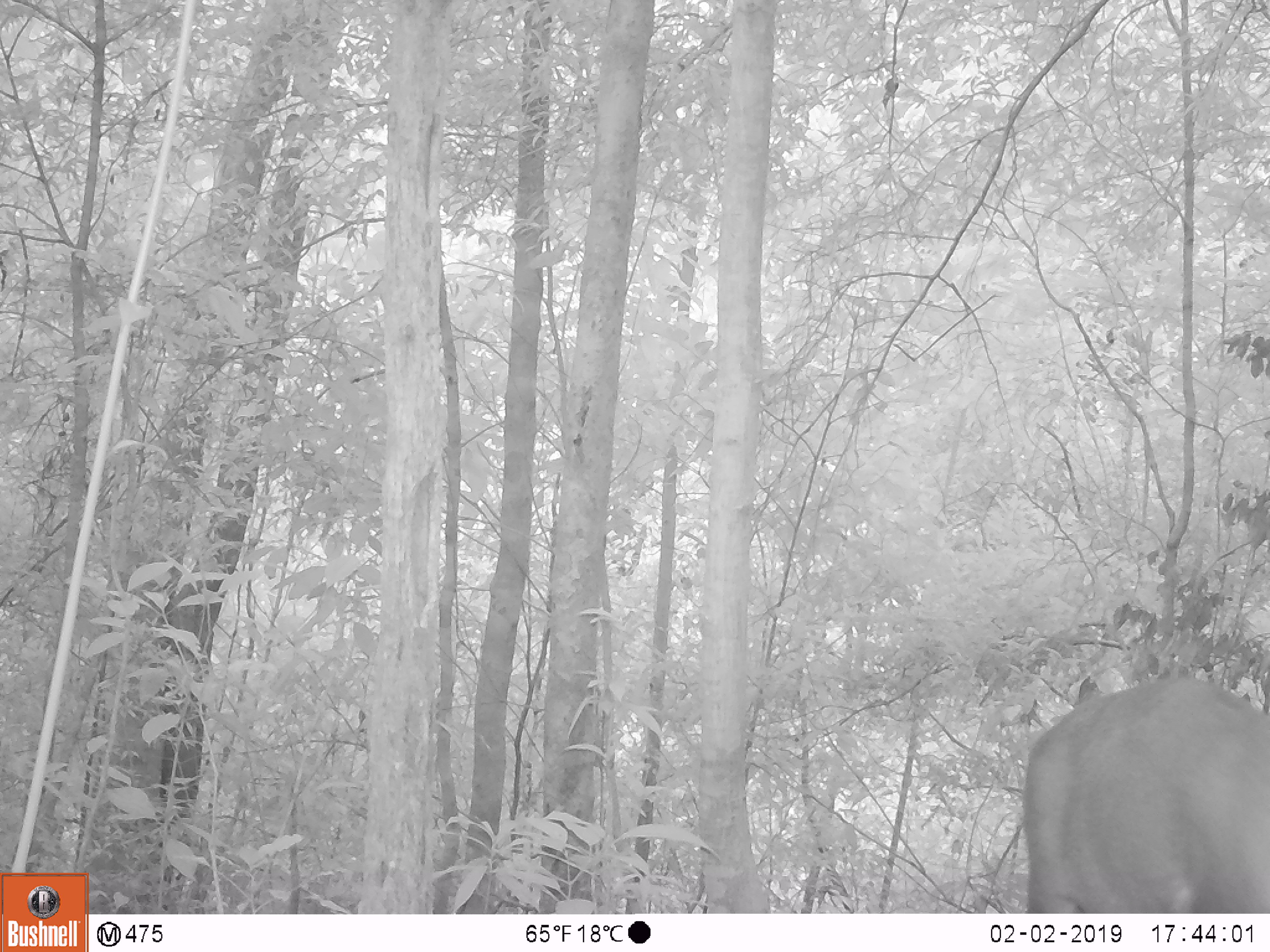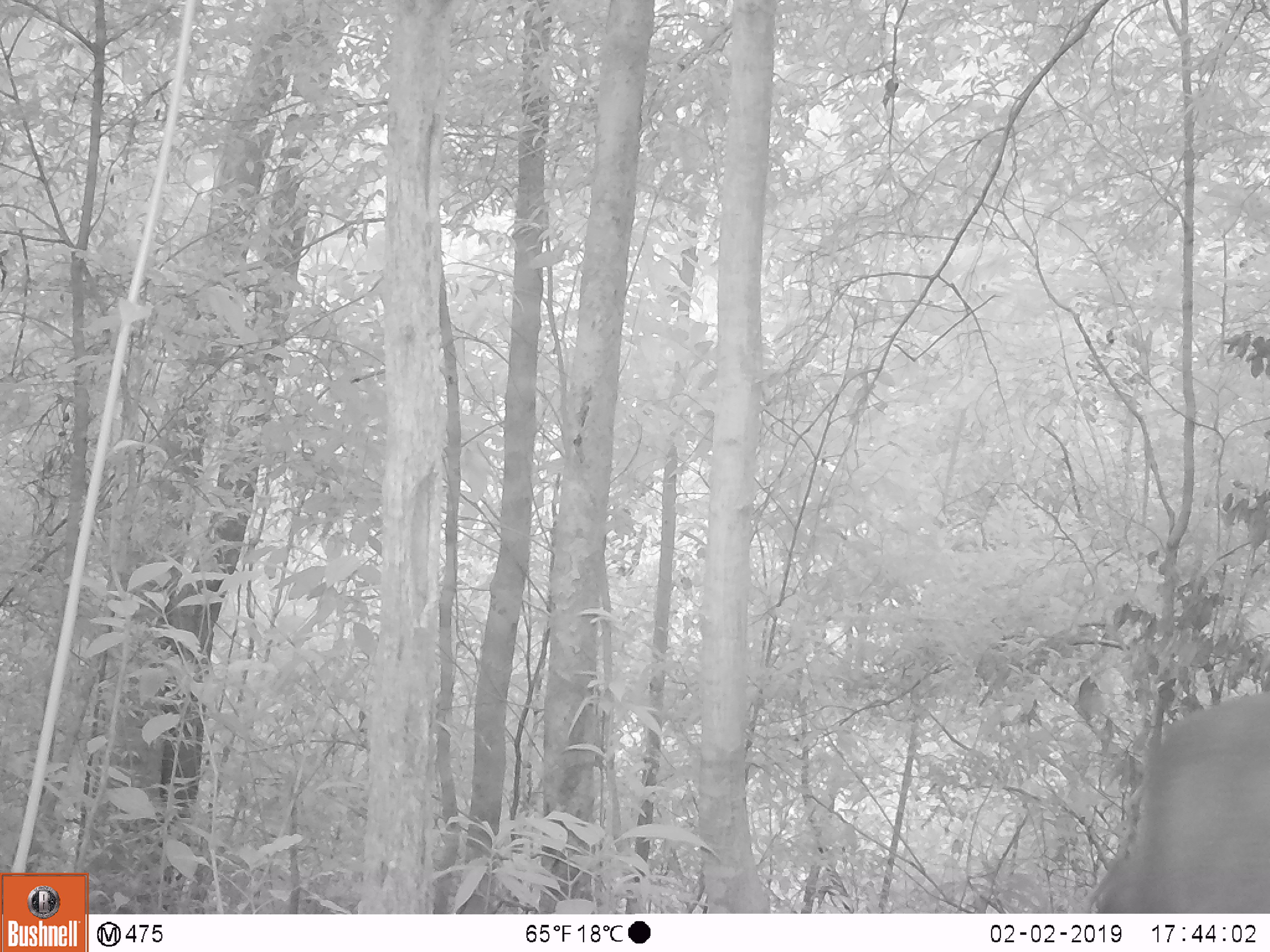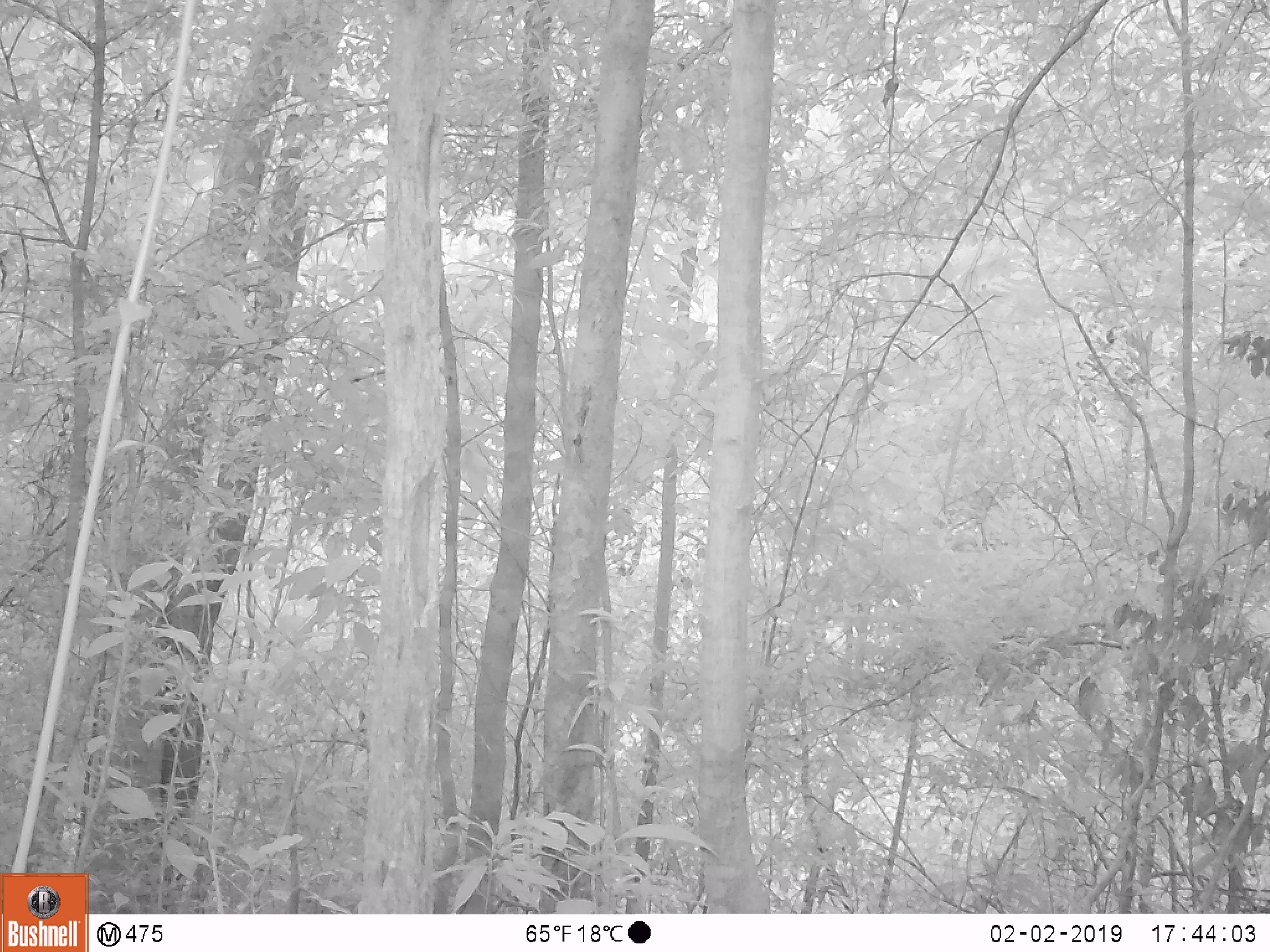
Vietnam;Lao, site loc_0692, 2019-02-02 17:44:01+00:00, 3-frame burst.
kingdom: Animalia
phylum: Chordata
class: Mammalia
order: Artiodactyla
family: Cervidae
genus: Muntiacus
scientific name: Muntiacus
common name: muntjacs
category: unidentified muntjac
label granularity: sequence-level